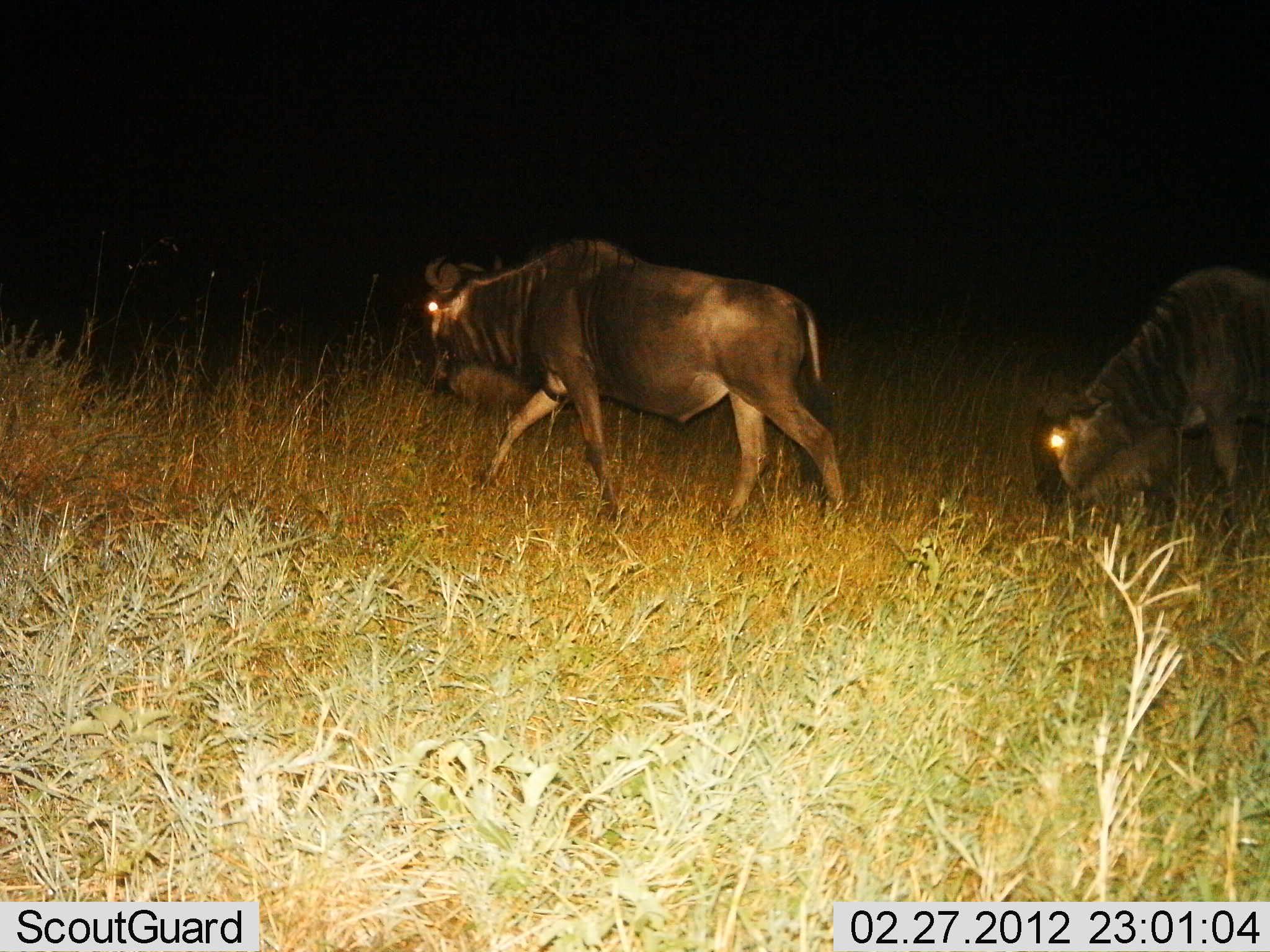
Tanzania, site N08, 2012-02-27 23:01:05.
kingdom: Animalia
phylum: Chordata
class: Mammalia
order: Artiodactyla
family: Bovidae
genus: Connochaetes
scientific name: Connochaetes taurinus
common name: blue wildebeest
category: wildebeest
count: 2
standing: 25%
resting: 0%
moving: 100%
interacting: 0%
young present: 0%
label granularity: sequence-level